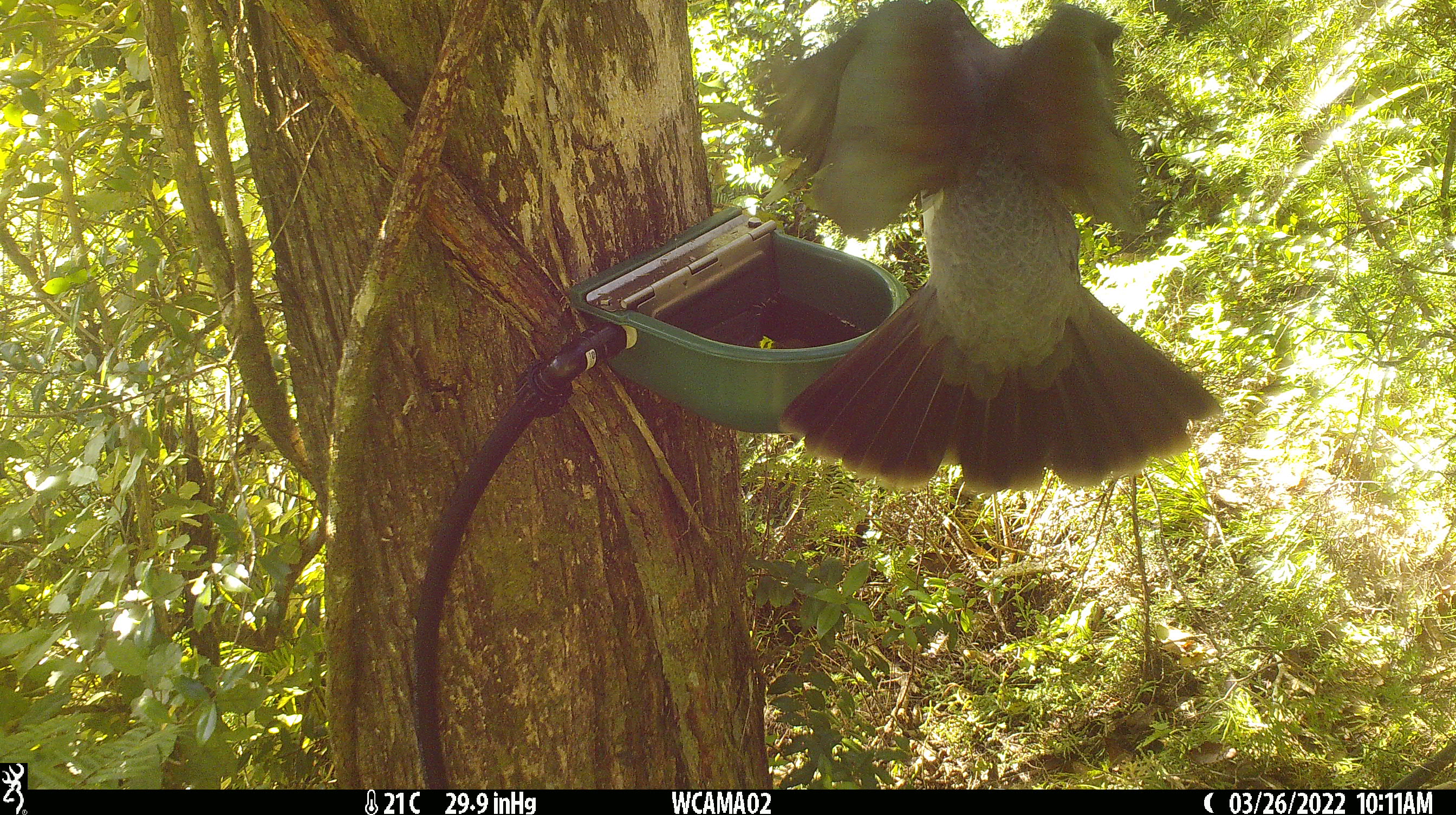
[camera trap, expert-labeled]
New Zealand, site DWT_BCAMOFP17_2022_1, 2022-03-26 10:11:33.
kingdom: Animalia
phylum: Chordata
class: Aves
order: Columbiformes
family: Columbidae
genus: Hemiphaga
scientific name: Hemiphaga novaeseelandiae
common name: new zealand pigeon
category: kereru